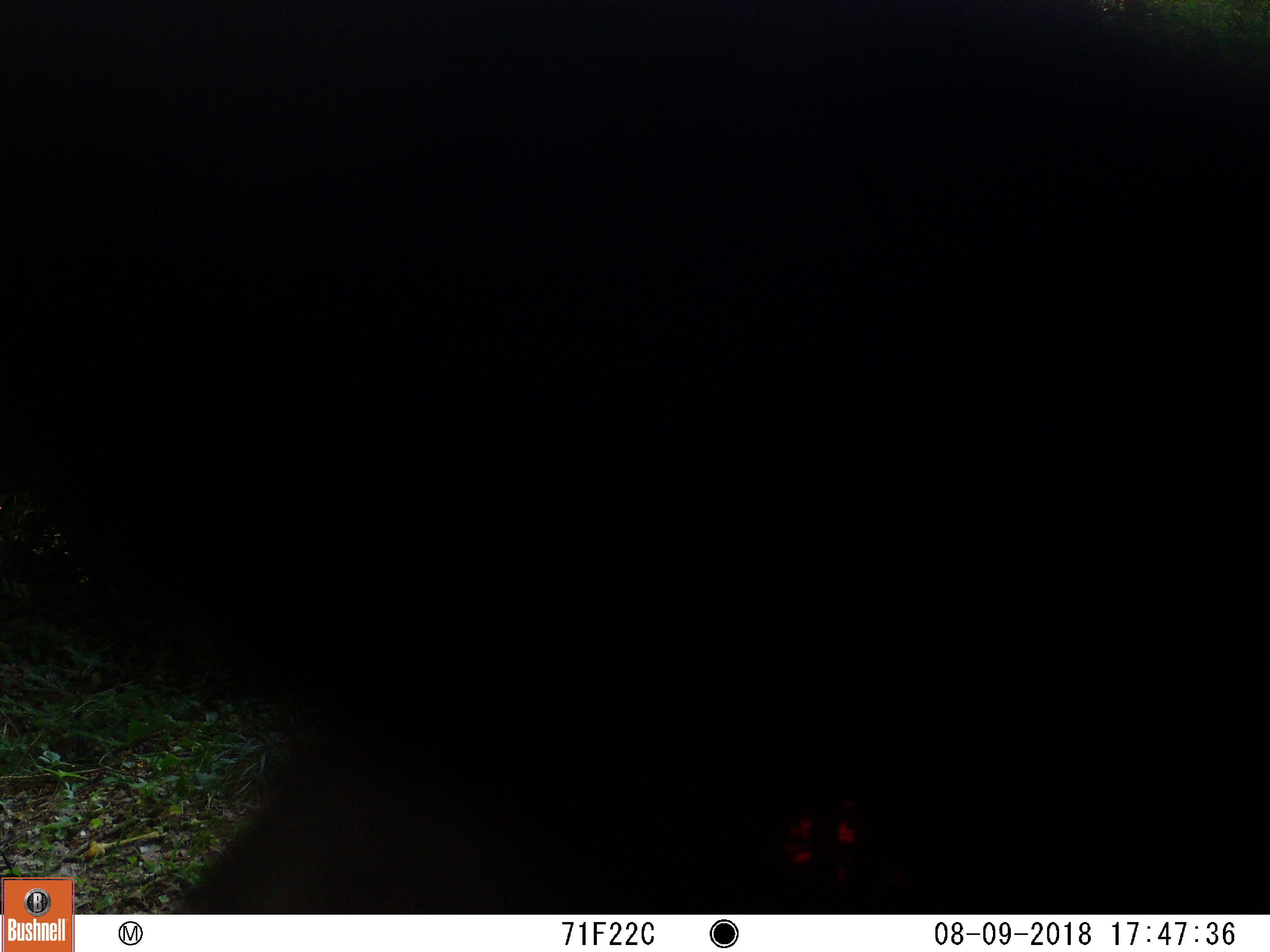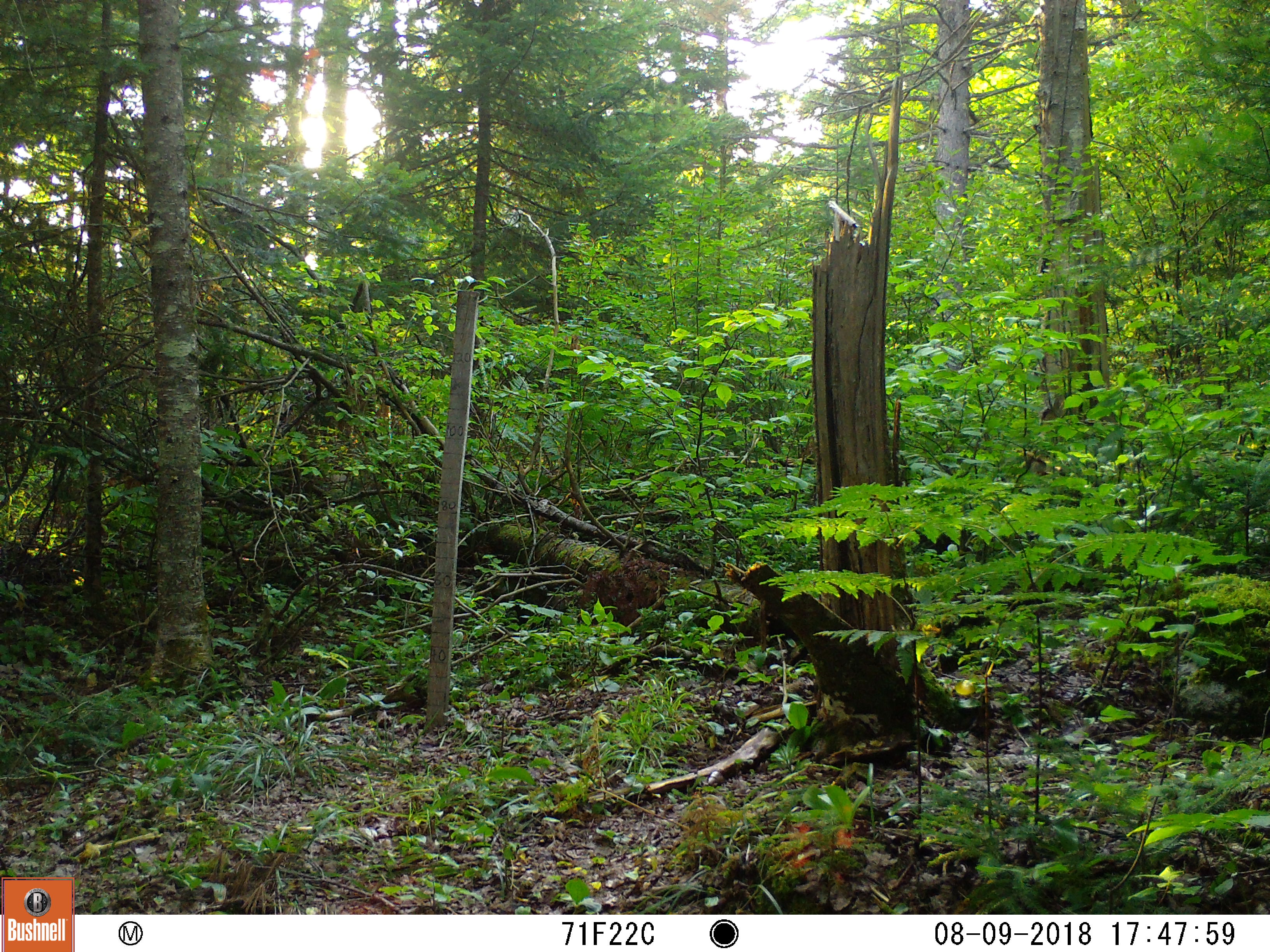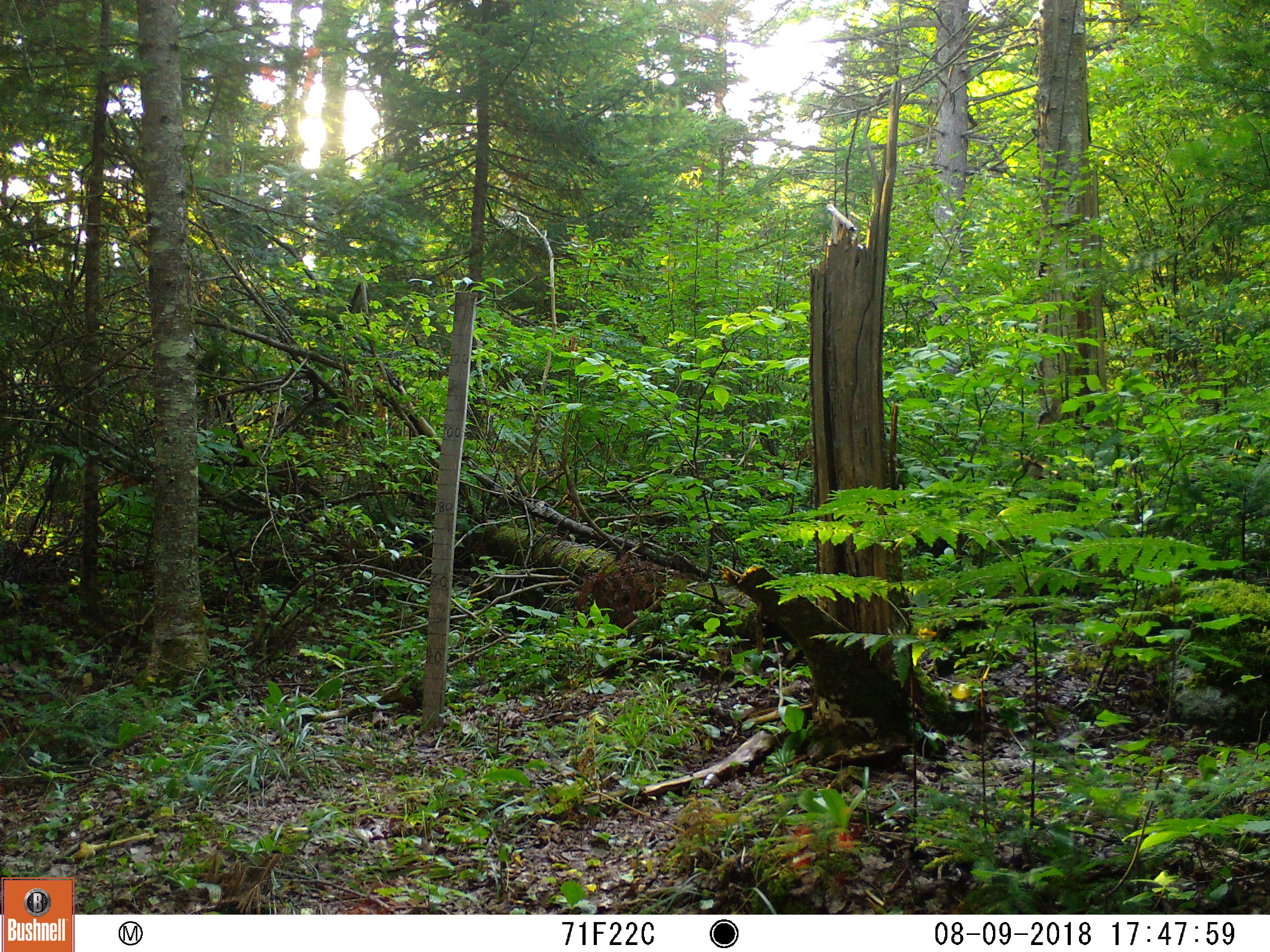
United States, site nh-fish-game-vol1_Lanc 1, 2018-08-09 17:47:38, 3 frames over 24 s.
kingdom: Animalia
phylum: Chordata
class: Mammalia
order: Carnivora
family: Ursidae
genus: Ursus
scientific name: Ursus americanus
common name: black bear